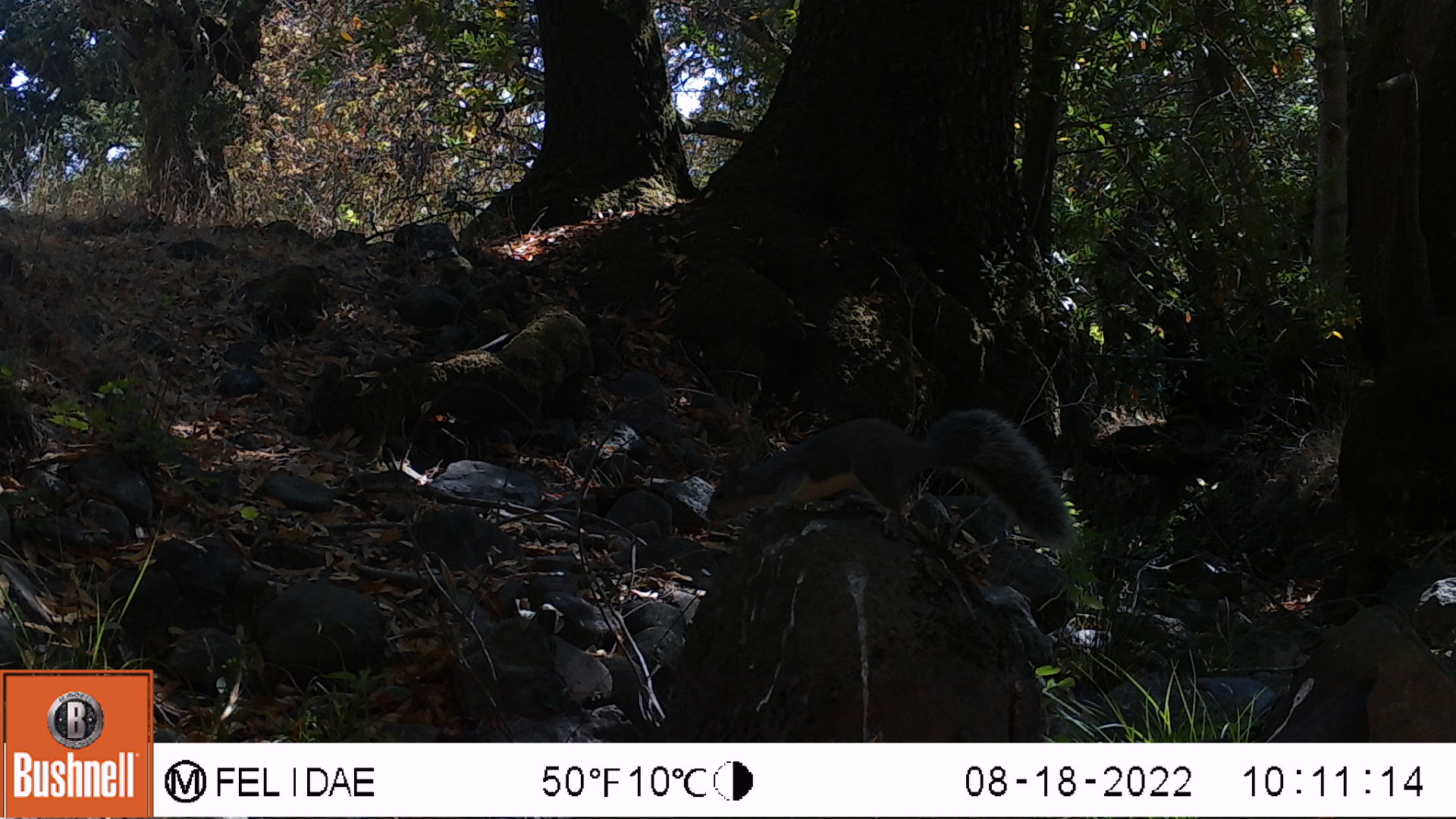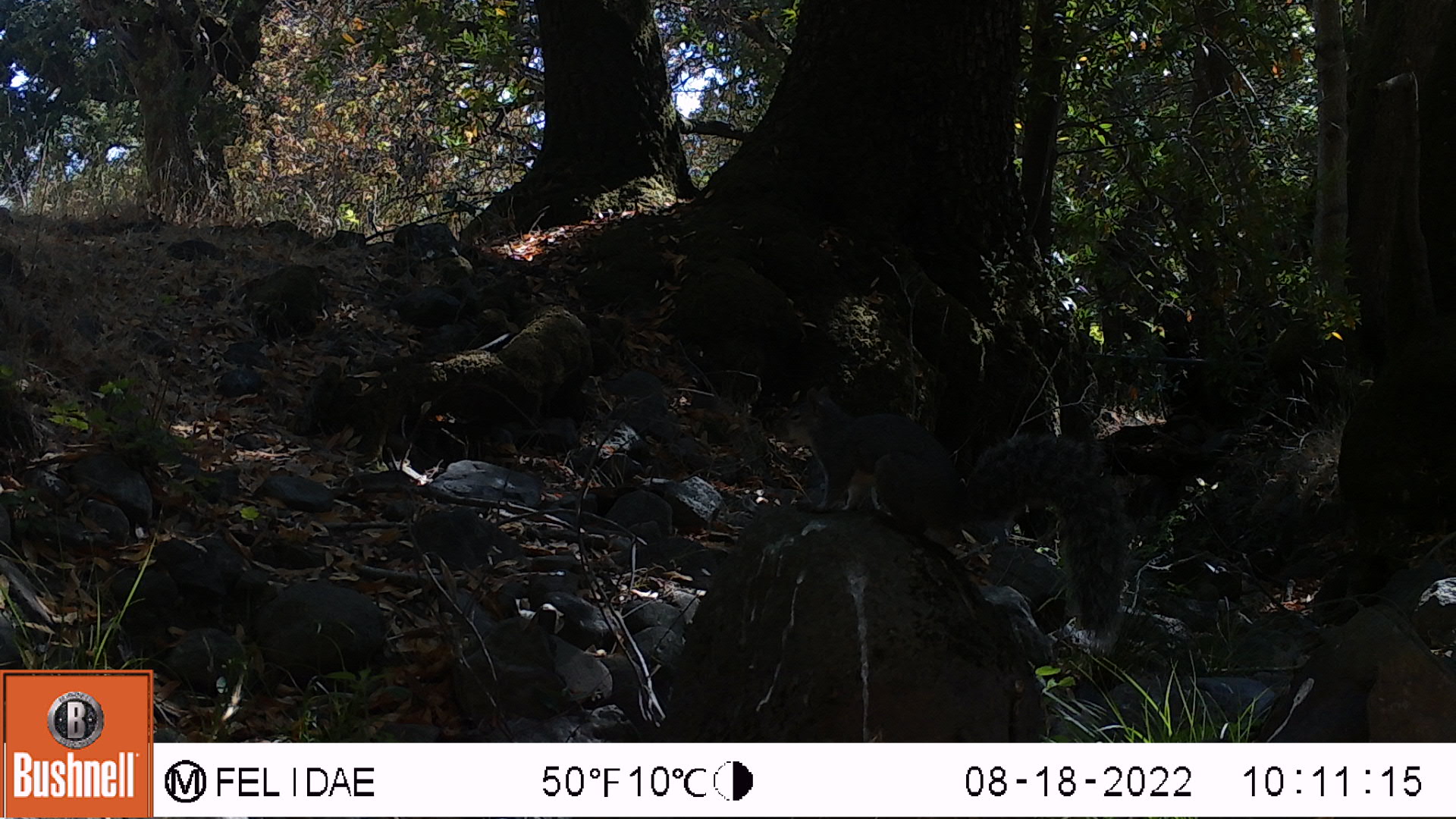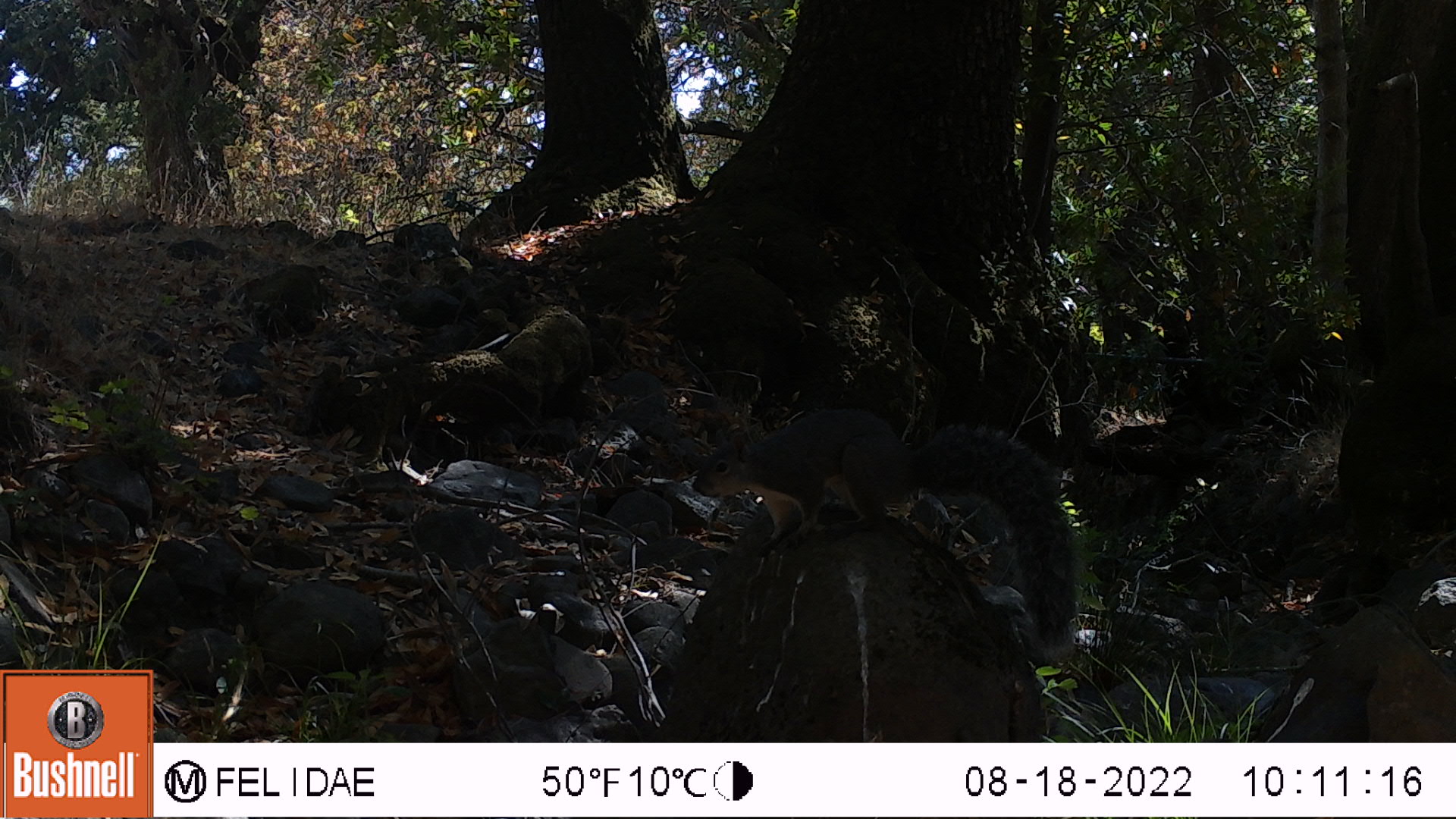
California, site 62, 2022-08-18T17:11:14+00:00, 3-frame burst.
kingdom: Animalia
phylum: Chordata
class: Mammalia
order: Rodentia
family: Sciuridae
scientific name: Sciuridae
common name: squirrel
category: unknown squirrel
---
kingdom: Animalia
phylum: Chordata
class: Mammalia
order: Rodentia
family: Sciuridae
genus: Sciurus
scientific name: Sciurus griseus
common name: western gray squirrel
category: western grey squirrel